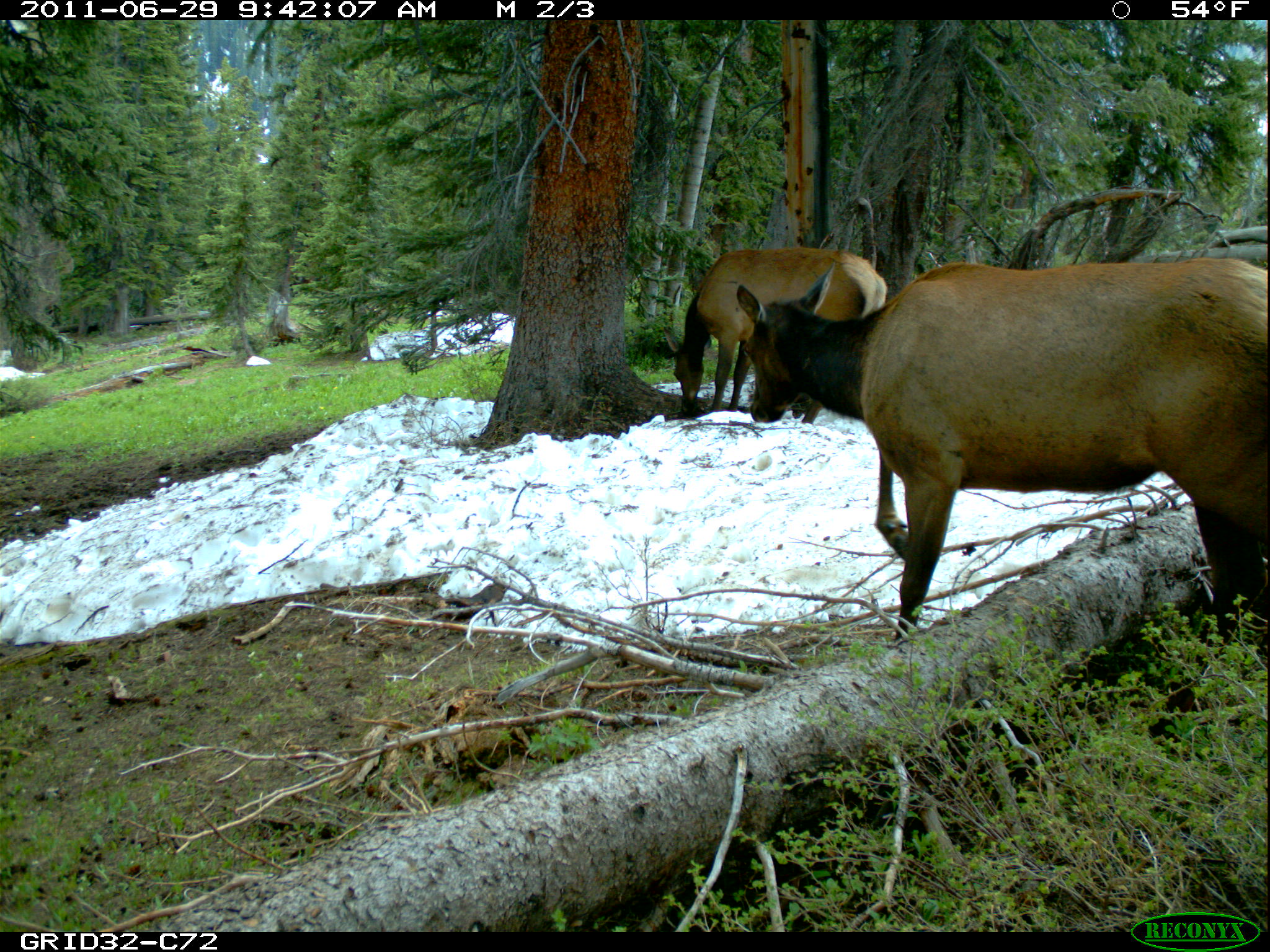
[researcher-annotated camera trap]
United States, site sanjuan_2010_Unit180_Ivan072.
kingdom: Animalia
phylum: Chordata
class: Mammalia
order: Artiodactyla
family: Cervidae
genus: Cervus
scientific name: Cervus elaphus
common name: red deer